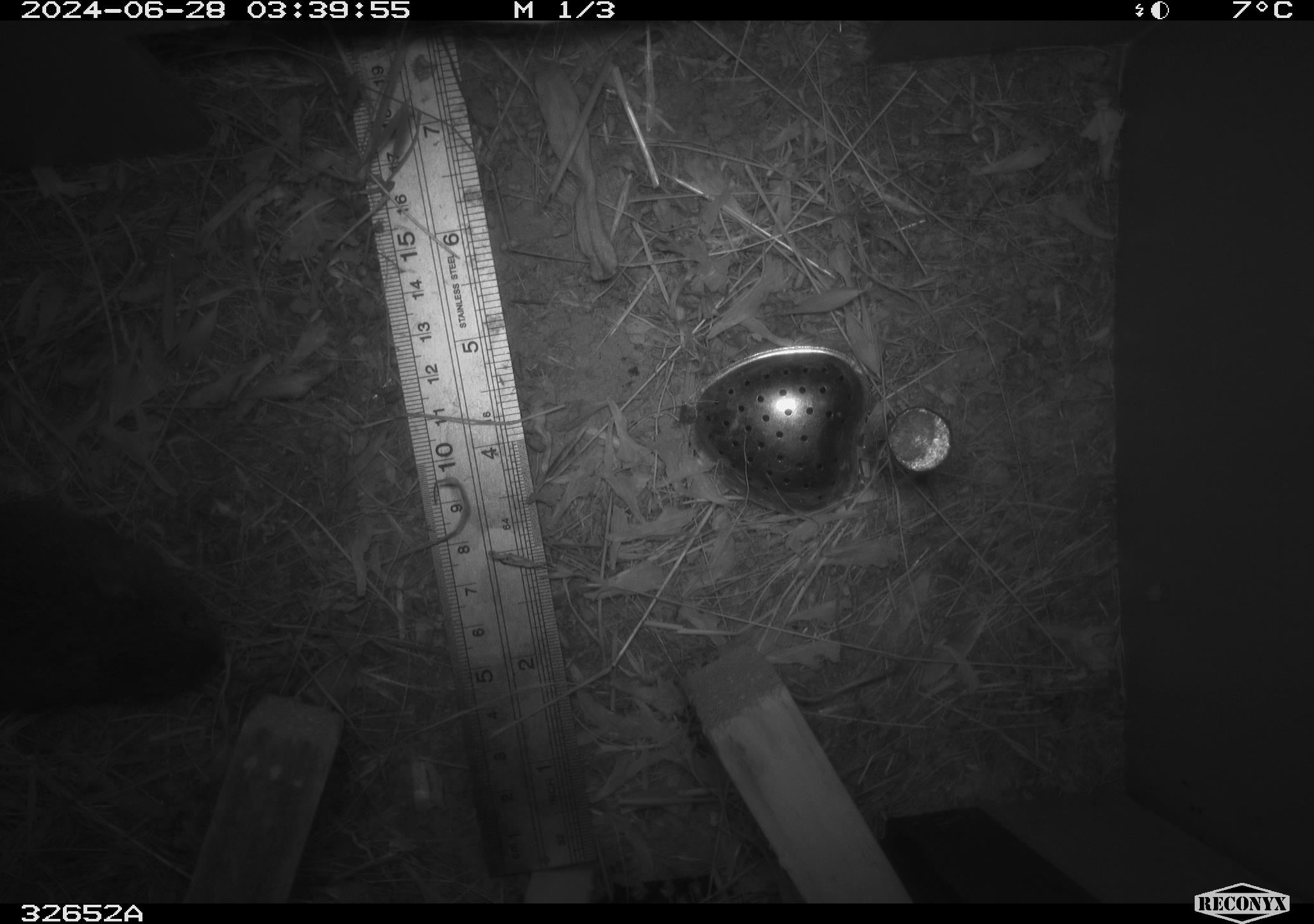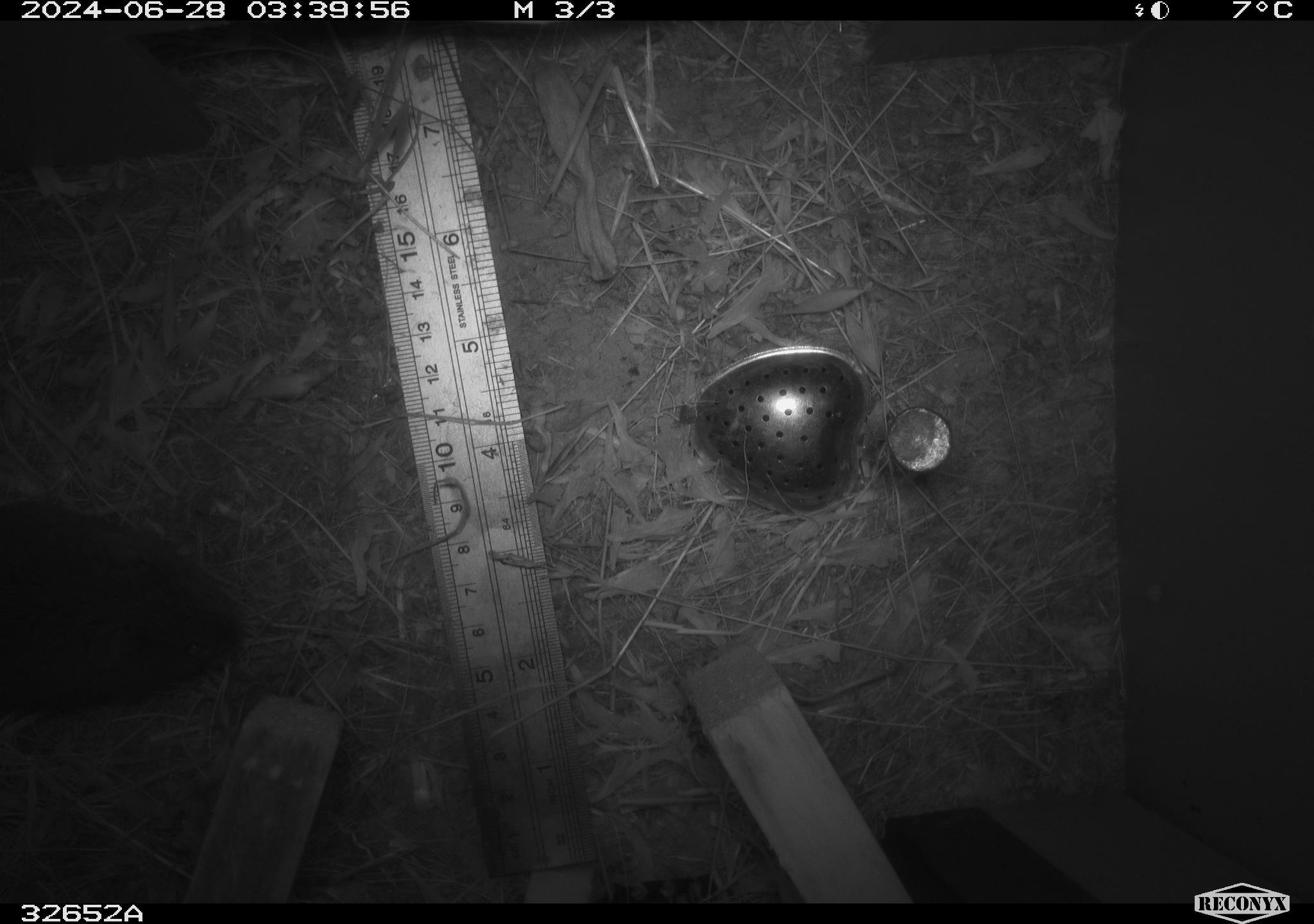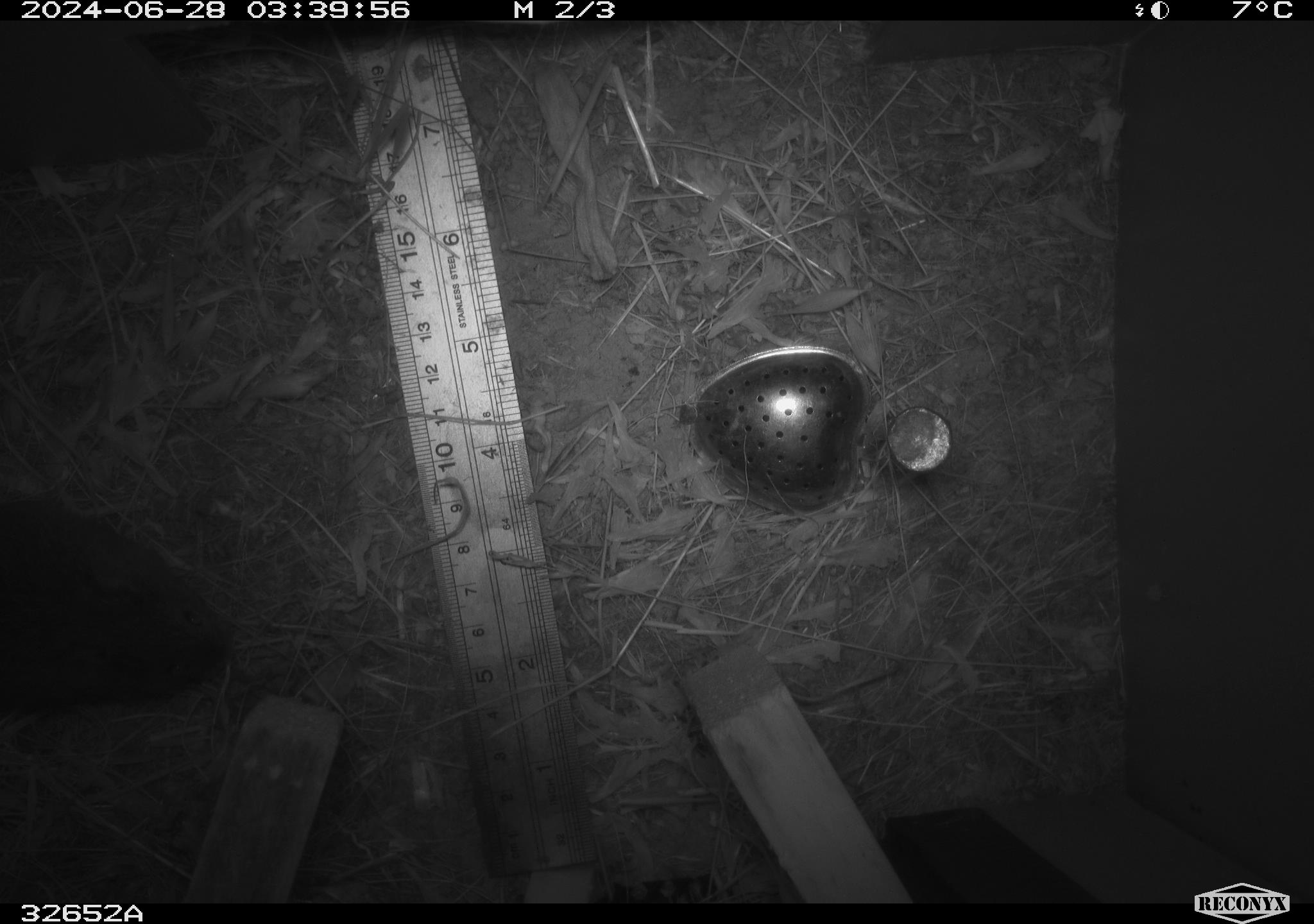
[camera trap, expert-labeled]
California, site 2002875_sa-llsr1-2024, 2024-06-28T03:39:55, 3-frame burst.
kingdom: Animalia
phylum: Chordata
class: Mammalia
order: Rodentia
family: Cricetidae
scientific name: Arvicolinae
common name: voles, lemmings, and muskrats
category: arvicolinae subfamily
Arvicolinae subfamily (voles, lemmings, and muskrats) (Arvicolinae).